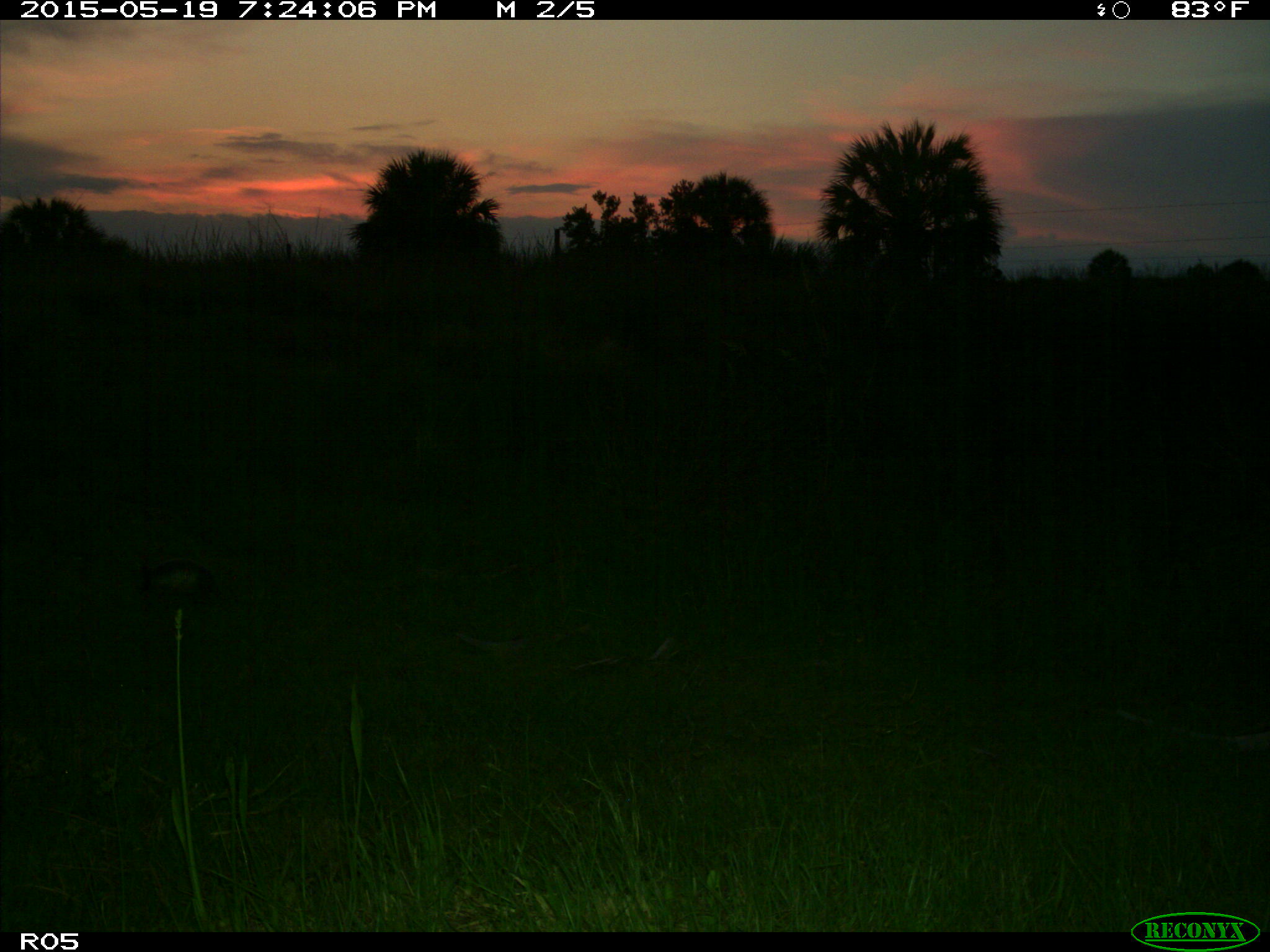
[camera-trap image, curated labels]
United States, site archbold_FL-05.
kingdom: Animalia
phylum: Chordata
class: Mammalia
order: Cingulata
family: Dasypodidae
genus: Dasypus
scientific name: Dasypus novemcinctus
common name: nine-banded armadillo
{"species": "Dasypus novemcinctus (nine-banded armadillo)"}